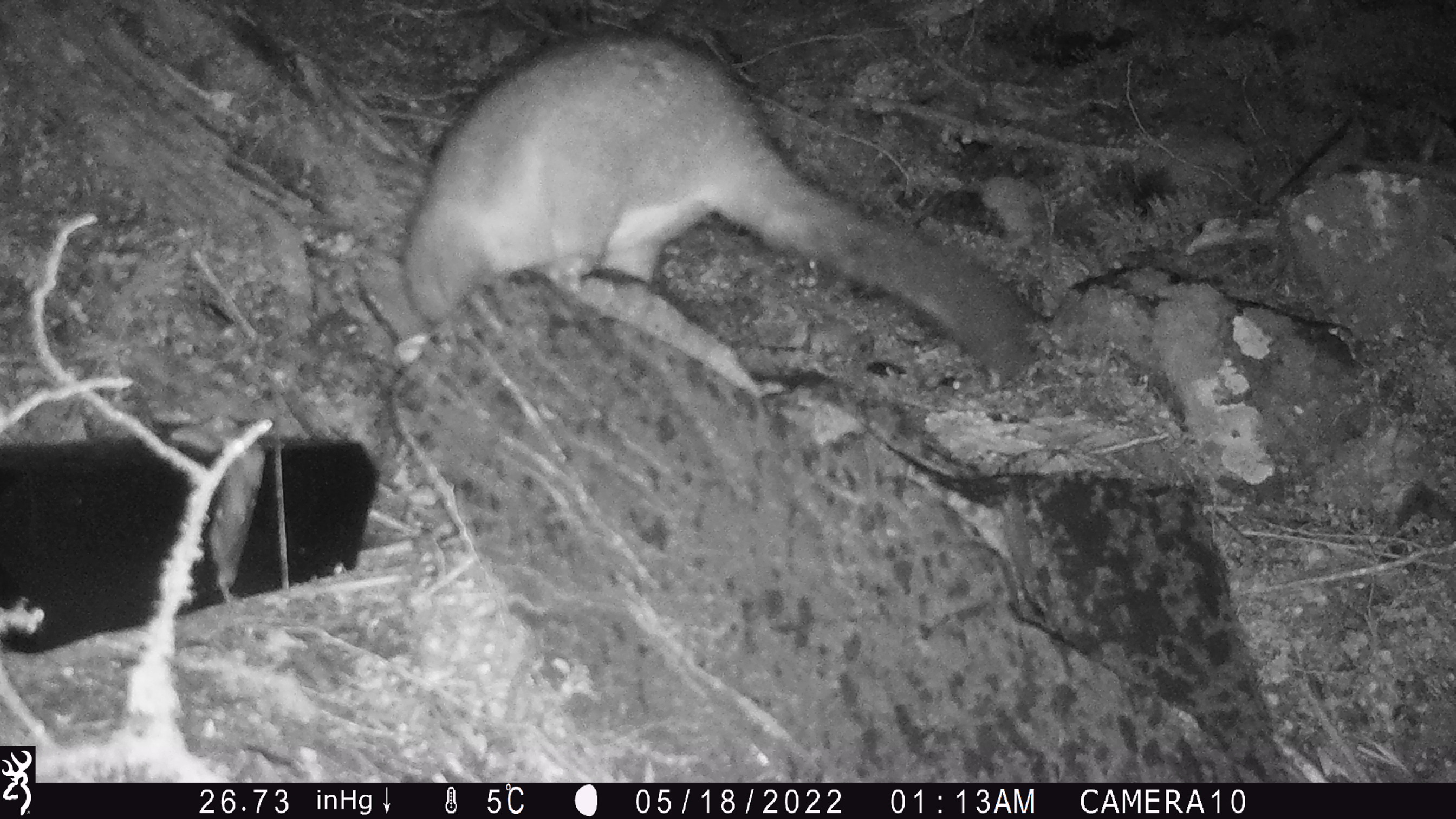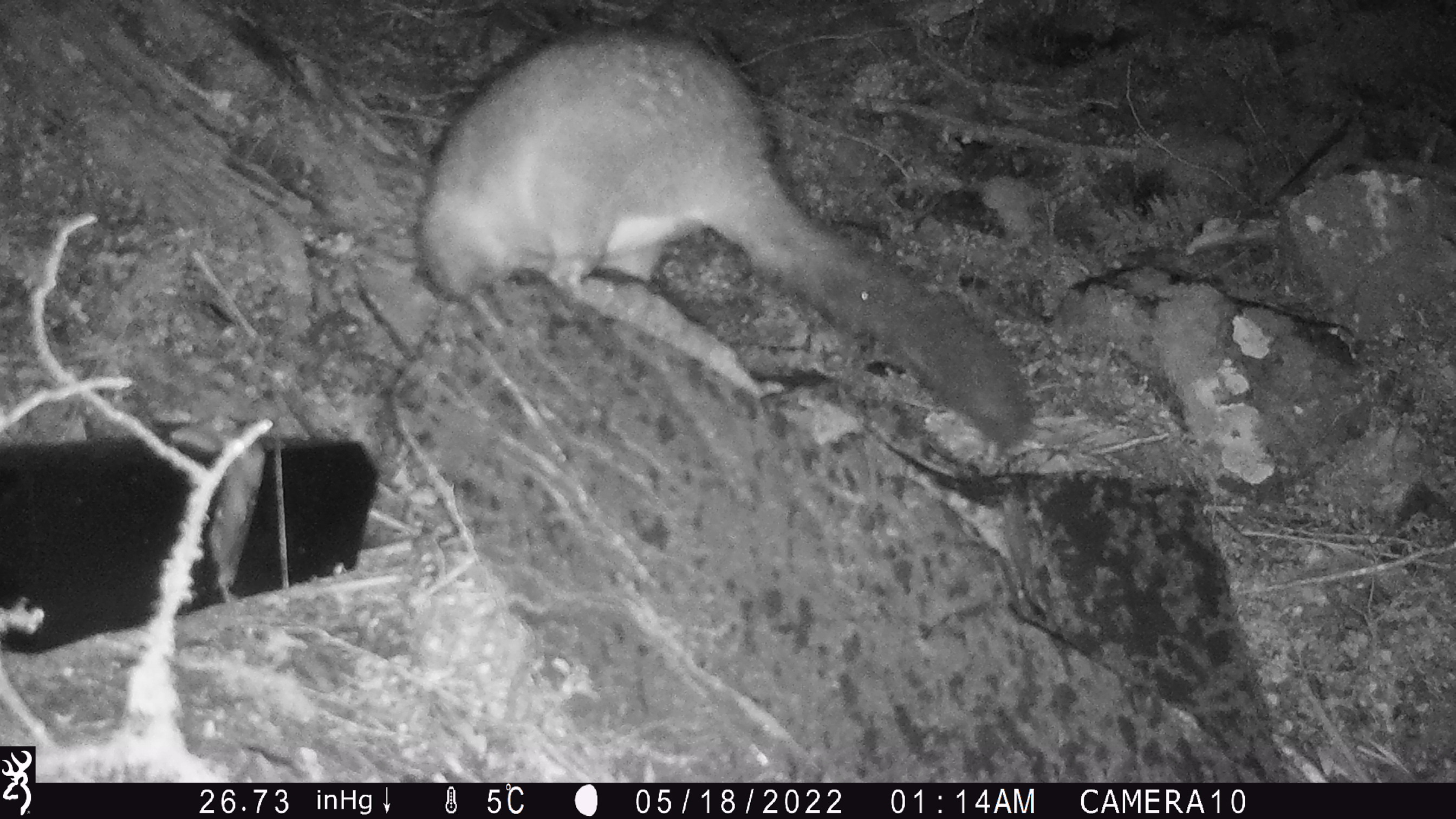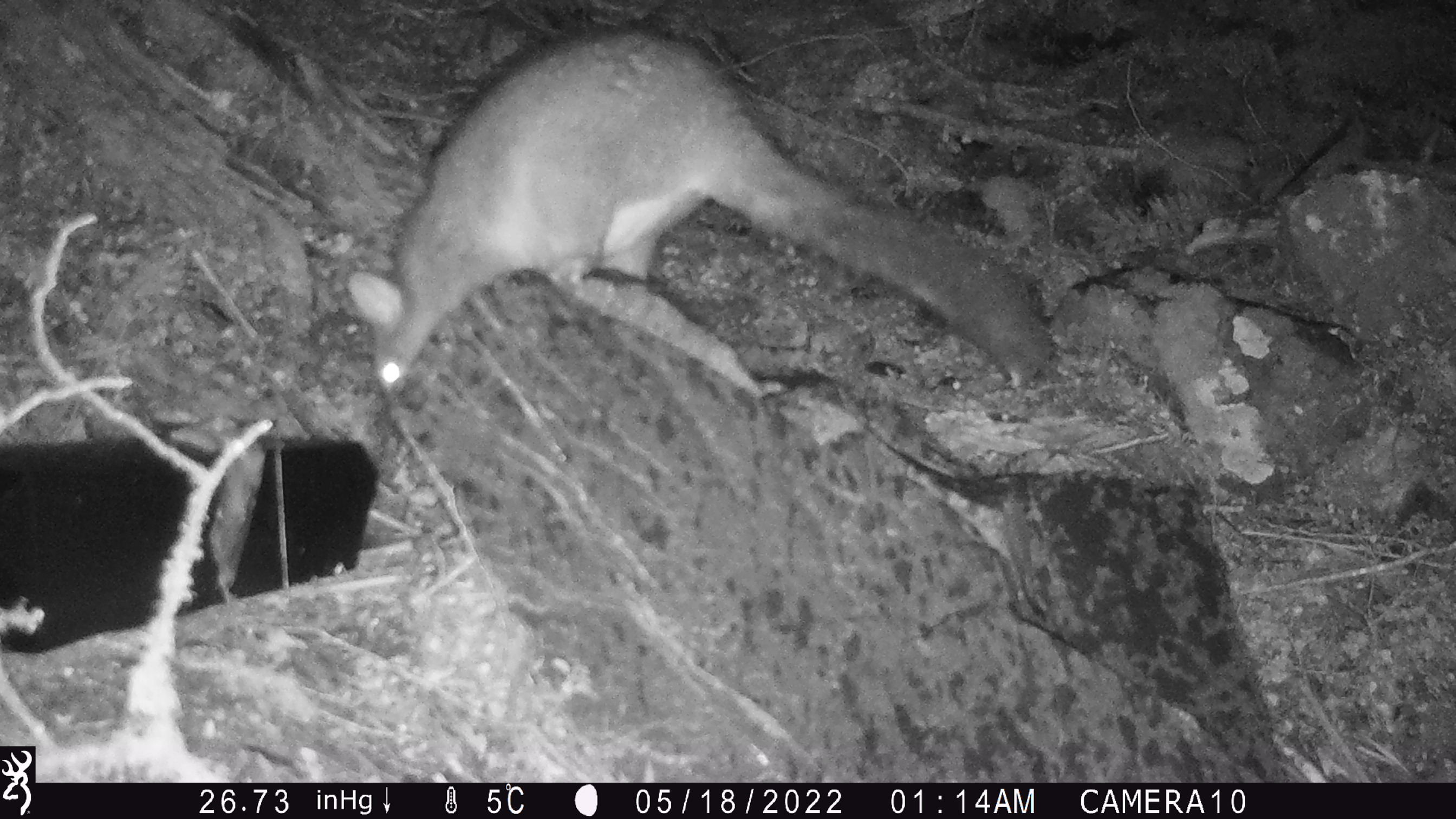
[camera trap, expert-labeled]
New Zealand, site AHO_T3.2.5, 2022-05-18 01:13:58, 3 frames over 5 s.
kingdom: Animalia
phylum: Chordata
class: Mammalia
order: Diprotodontia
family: Phalangeridae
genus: Trichosurus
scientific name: Trichosurus vulpecula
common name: common brushtail possum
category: possum